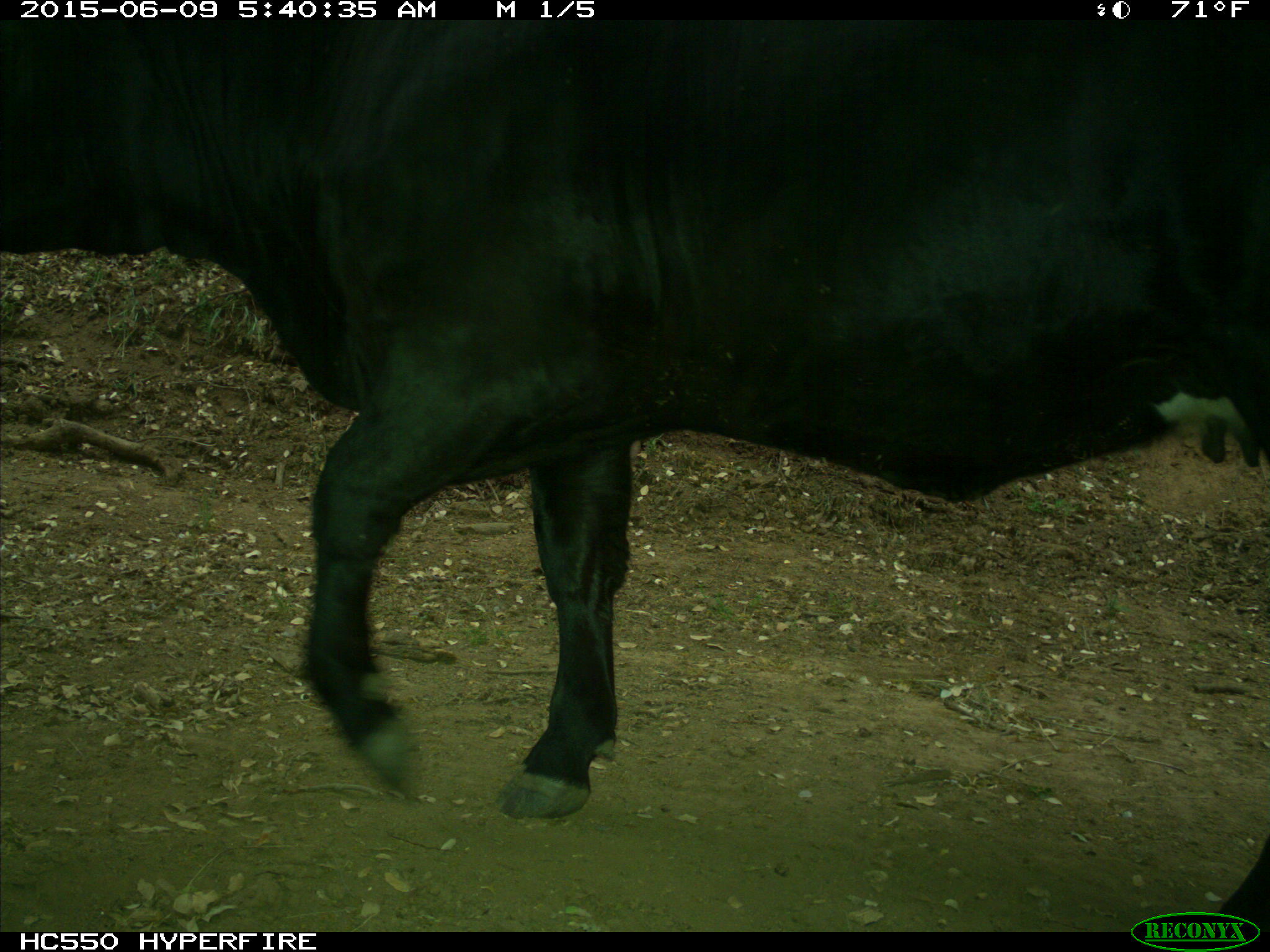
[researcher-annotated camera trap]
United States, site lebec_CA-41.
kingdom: Animalia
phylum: Chordata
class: Mammalia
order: Artiodactyla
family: Bovidae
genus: Bos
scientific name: Bos taurus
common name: domestic cow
Bos taurus (domestic cow).